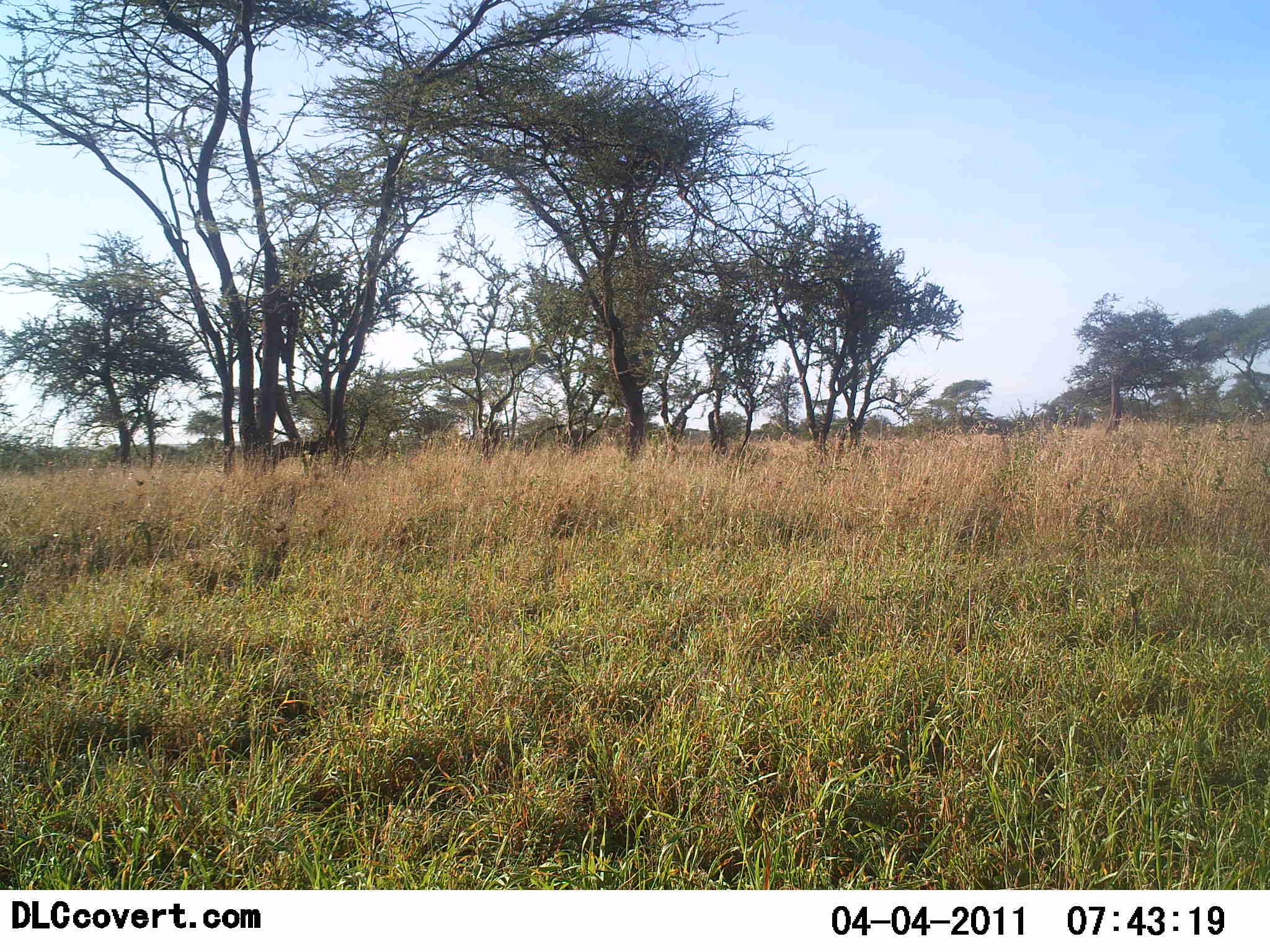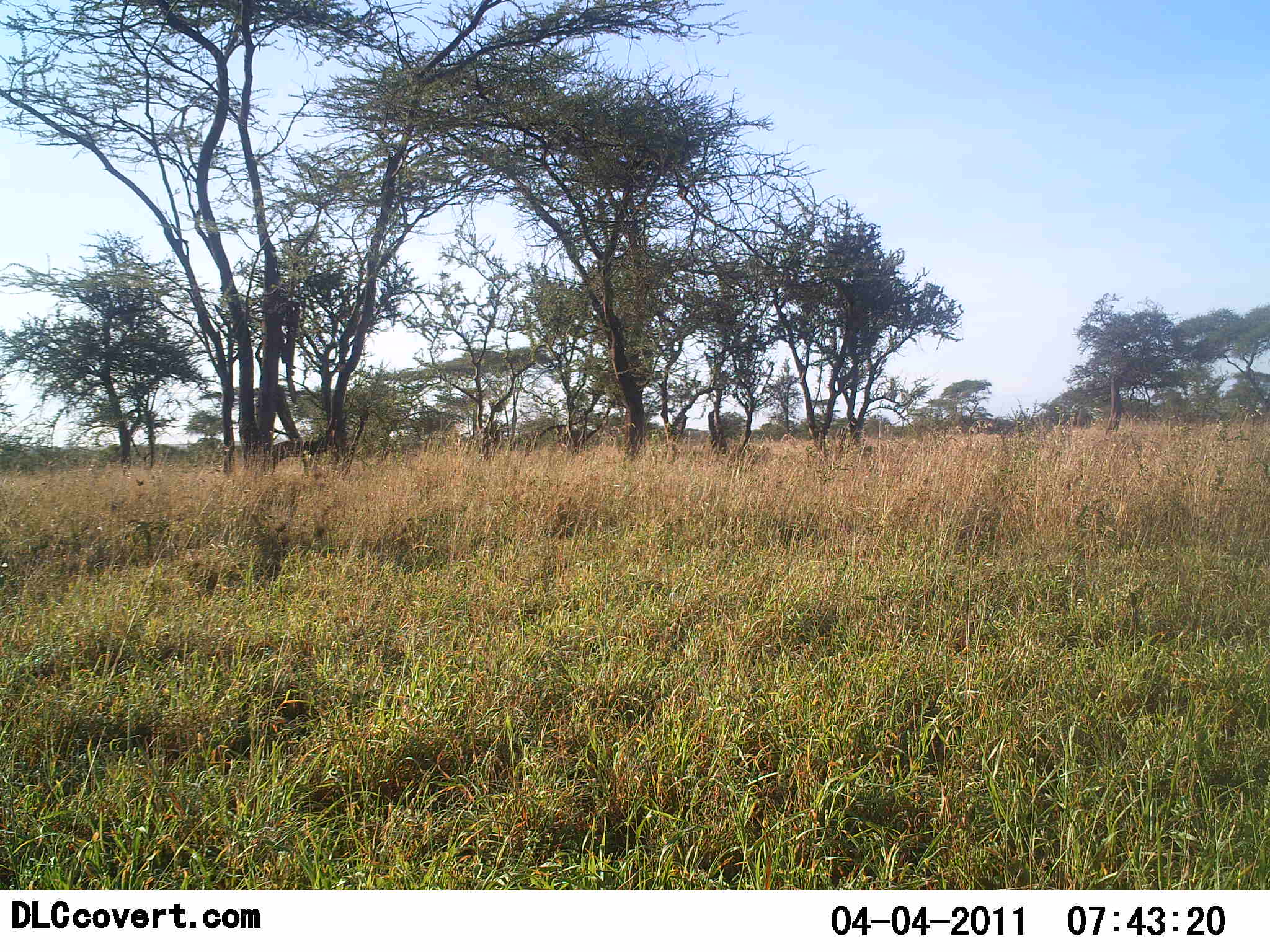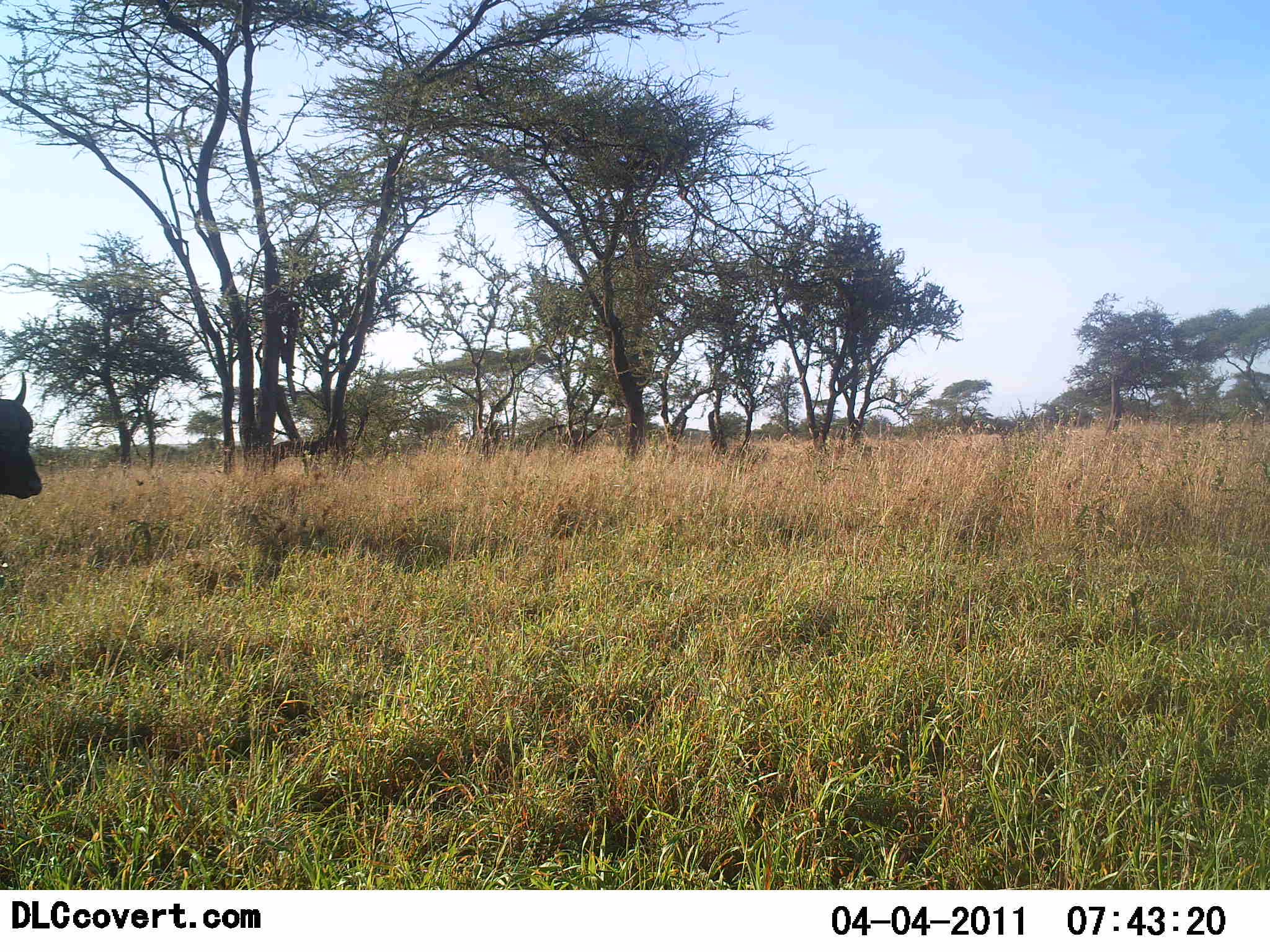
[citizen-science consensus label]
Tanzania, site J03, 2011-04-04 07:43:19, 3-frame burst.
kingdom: Animalia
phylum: Chordata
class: Mammalia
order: Artiodactyla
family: Bovidae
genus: Syncerus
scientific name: Syncerus caffer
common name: cape buffalo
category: buffalo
Buffalo (cape buffalo) (Syncerus caffer), count 1. Behavior (volunteer vote fractions): standing 0%, resting 0%, moving 100%, interacting 0%. Young present (vote fraction): 0%. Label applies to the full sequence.